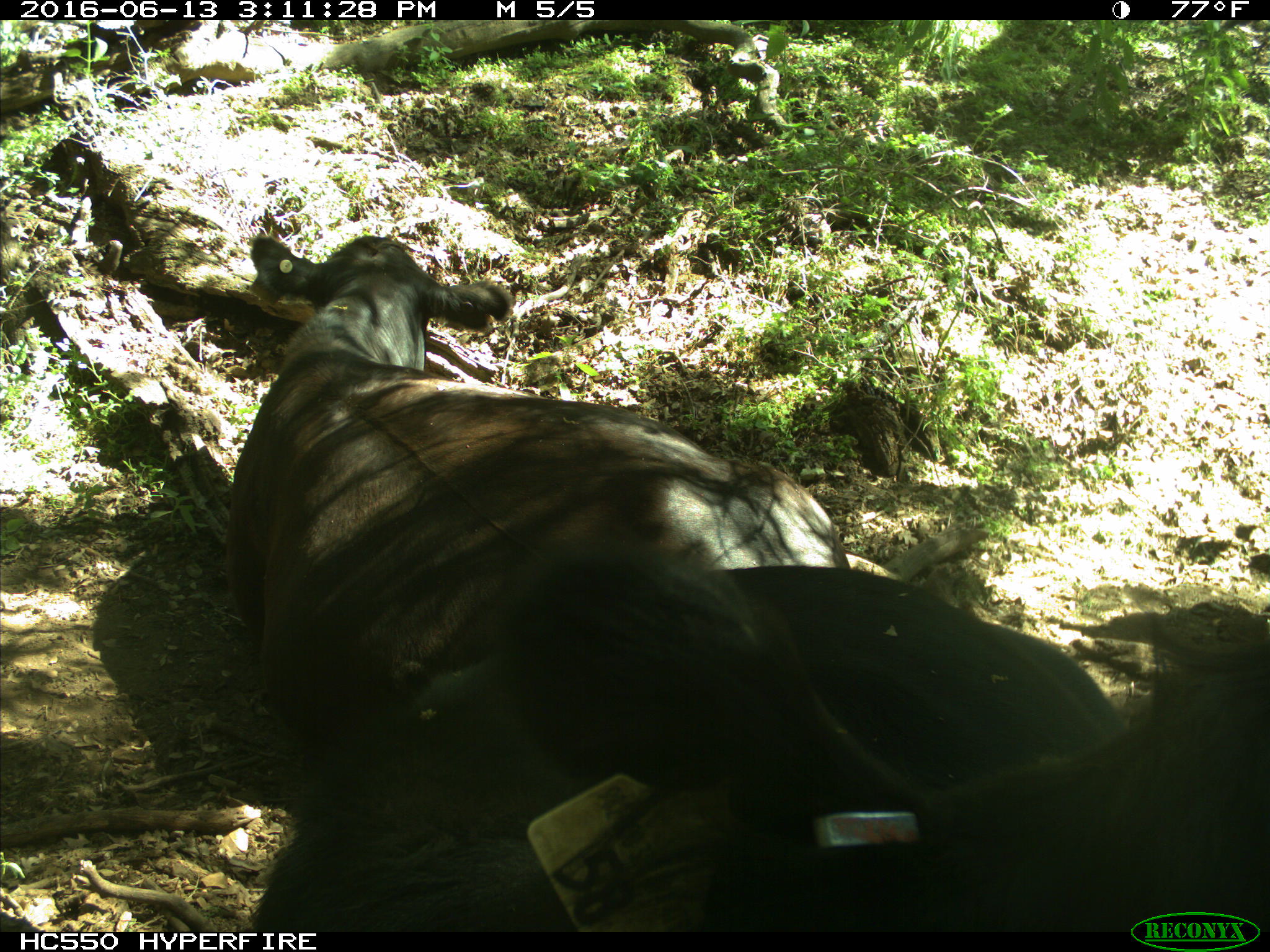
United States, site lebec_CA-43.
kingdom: Animalia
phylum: Chordata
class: Mammalia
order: Artiodactyla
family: Bovidae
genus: Bos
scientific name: Bos taurus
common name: domestic cow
Bos taurus (domestic cow).